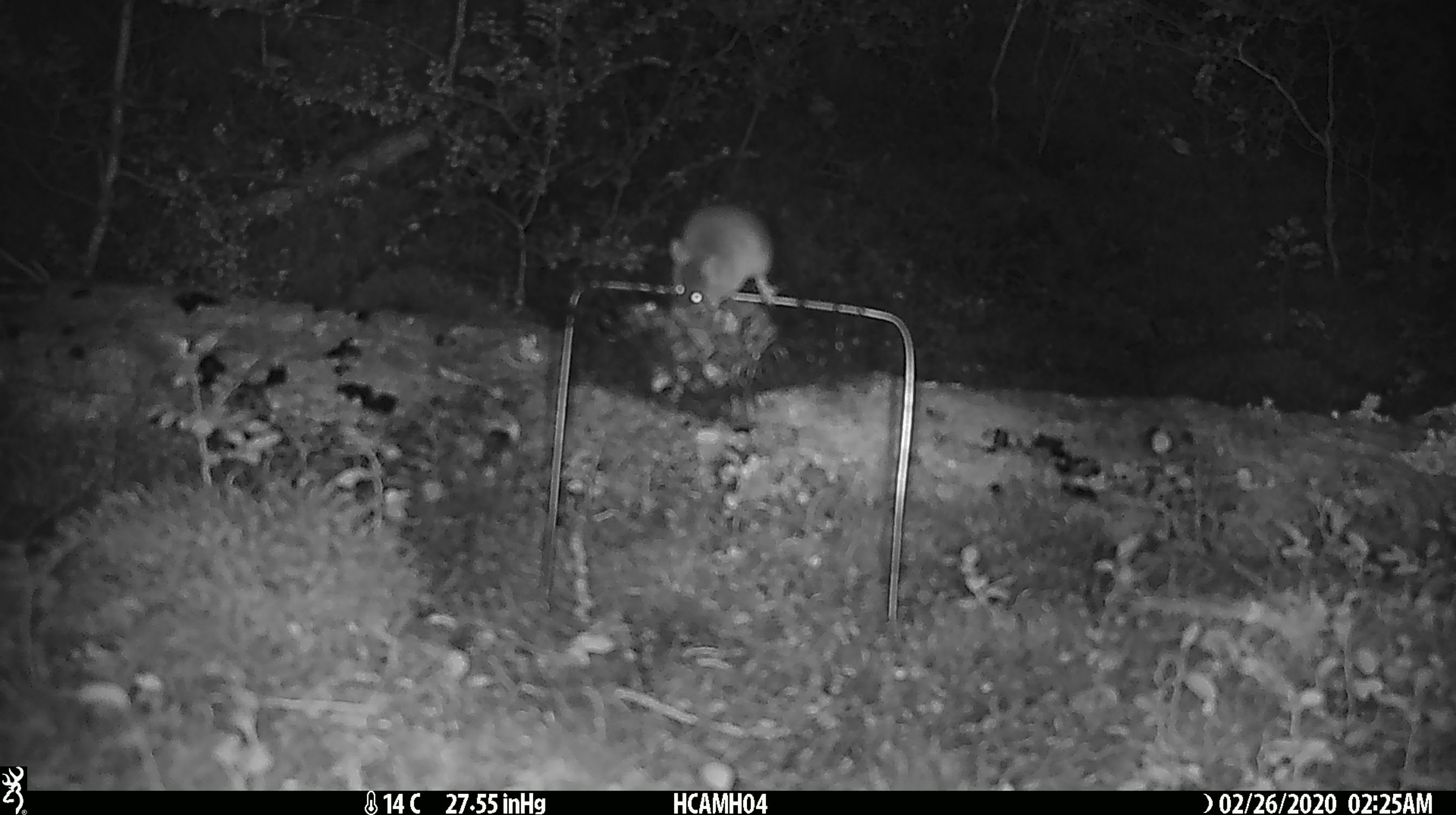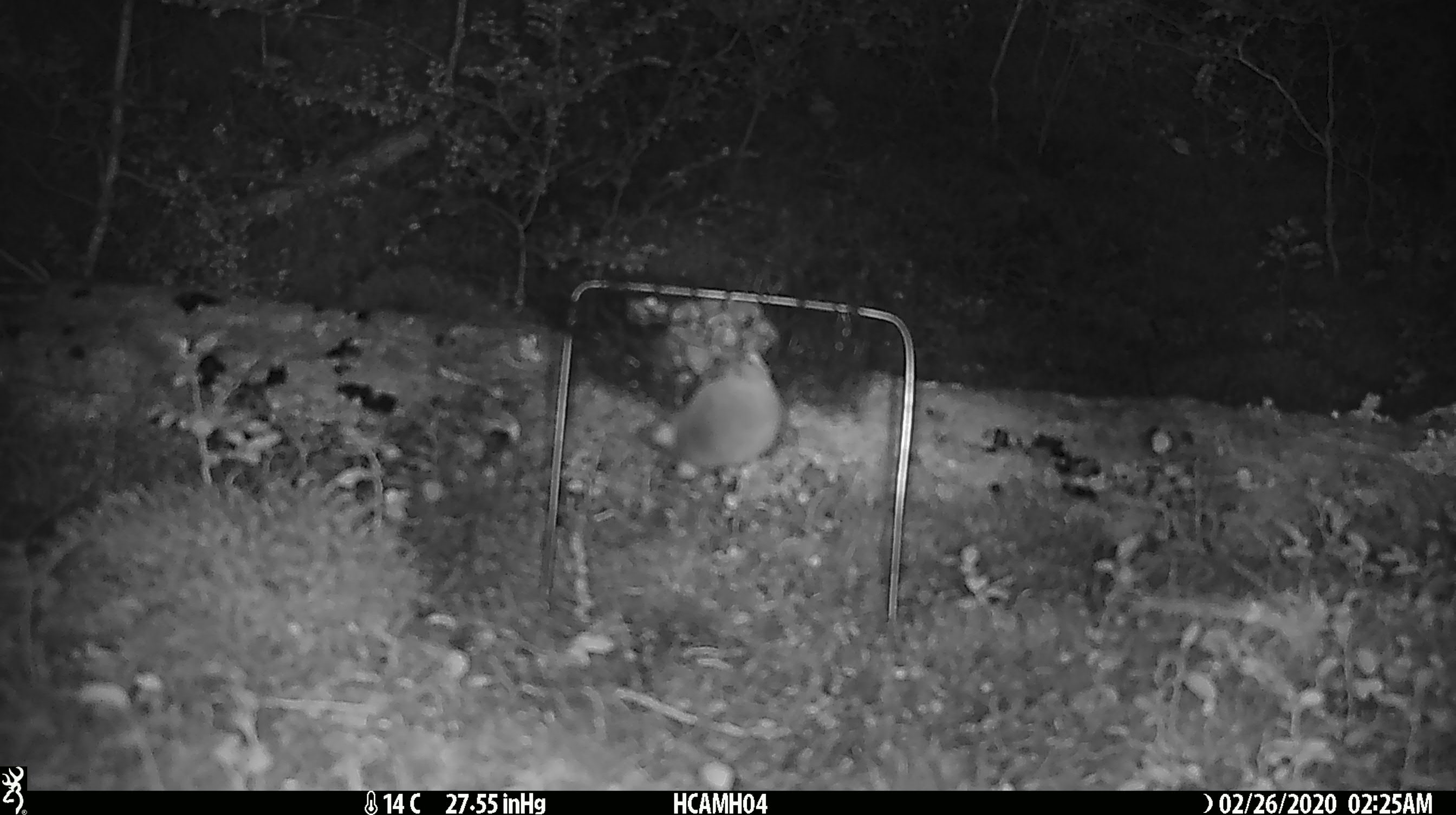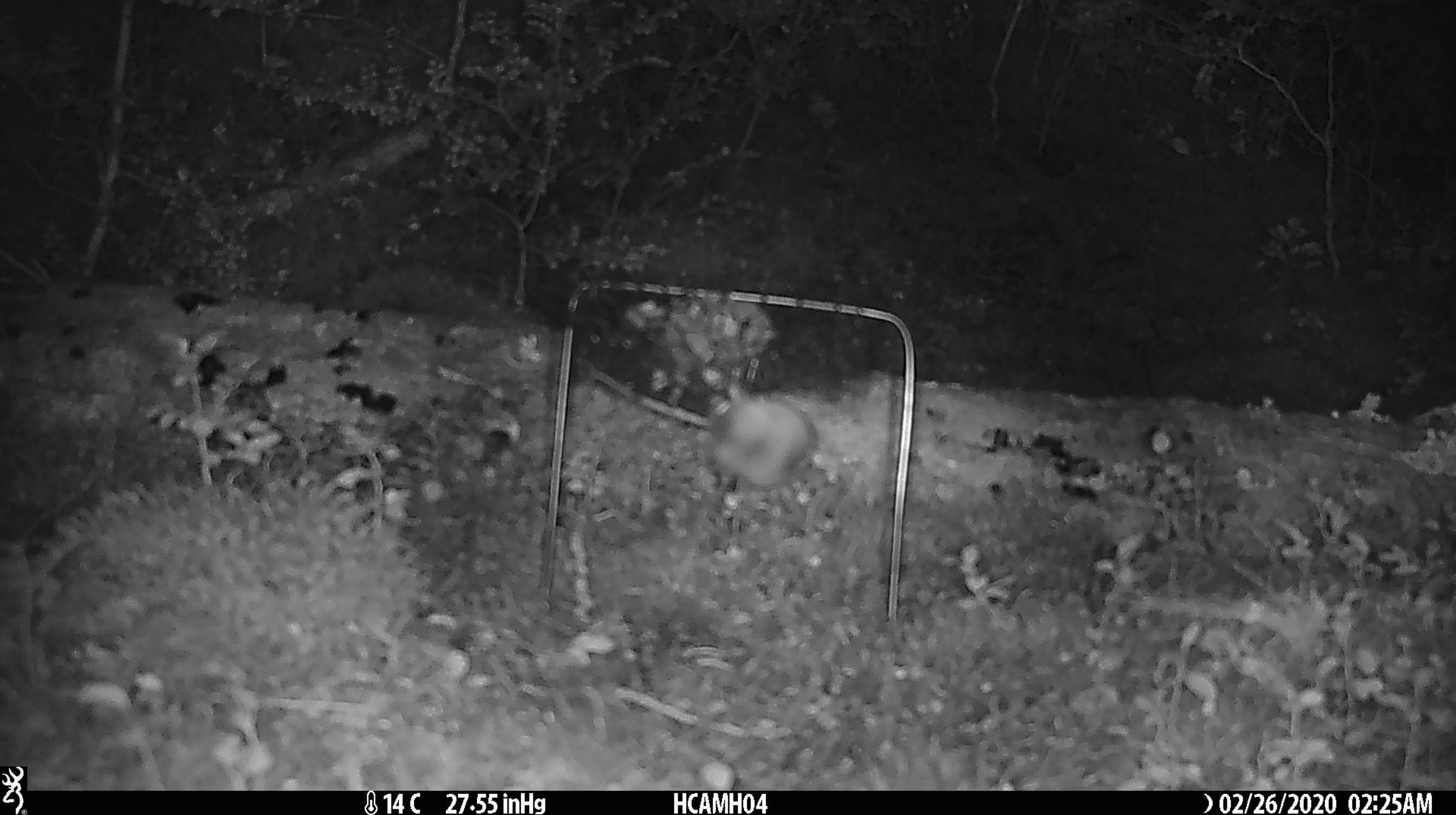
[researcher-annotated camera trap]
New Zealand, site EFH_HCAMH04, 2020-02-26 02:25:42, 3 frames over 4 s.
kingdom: Animalia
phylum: Chordata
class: Mammalia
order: Rodentia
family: Muridae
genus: Mus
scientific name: Mus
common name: mouse